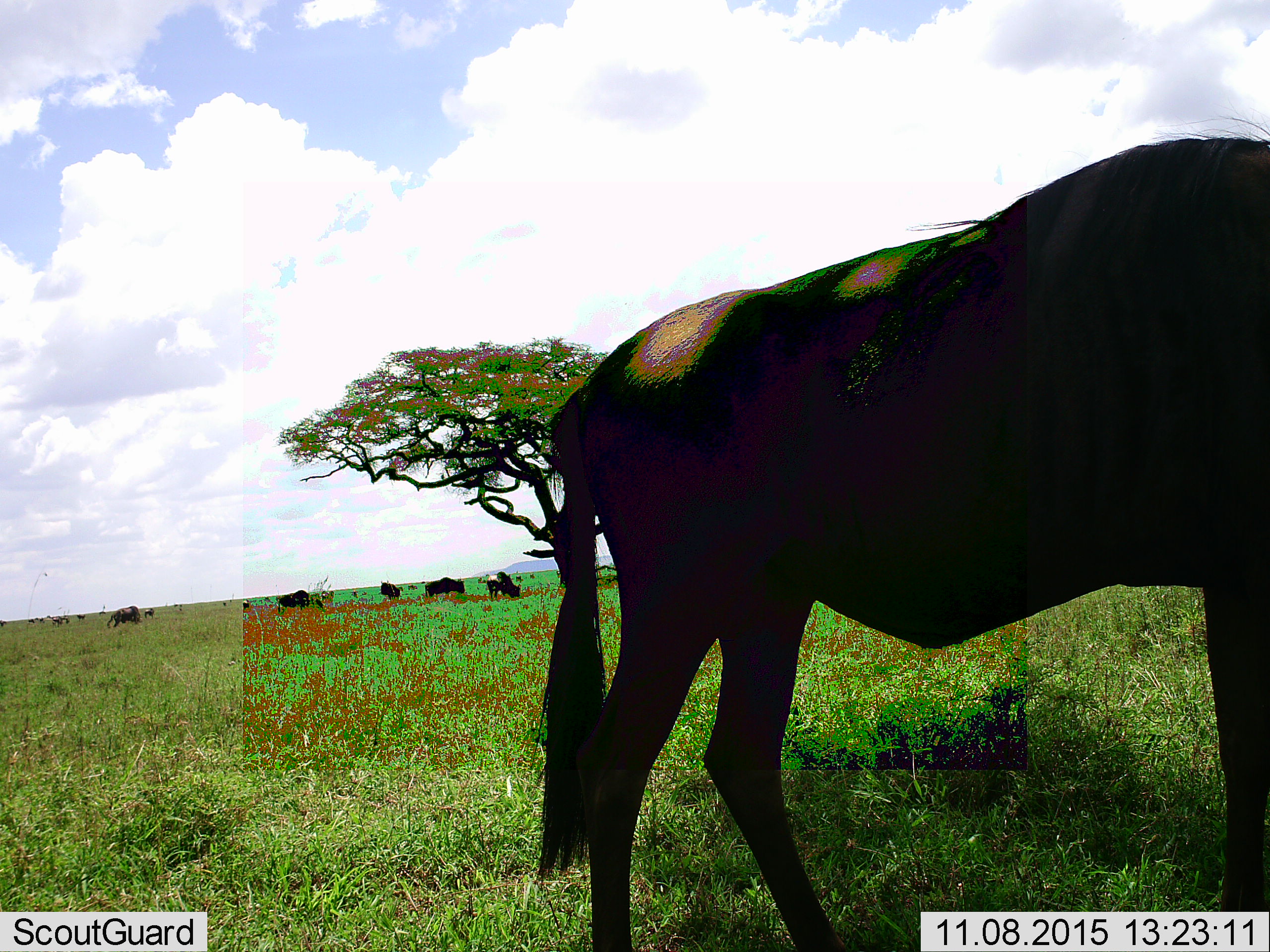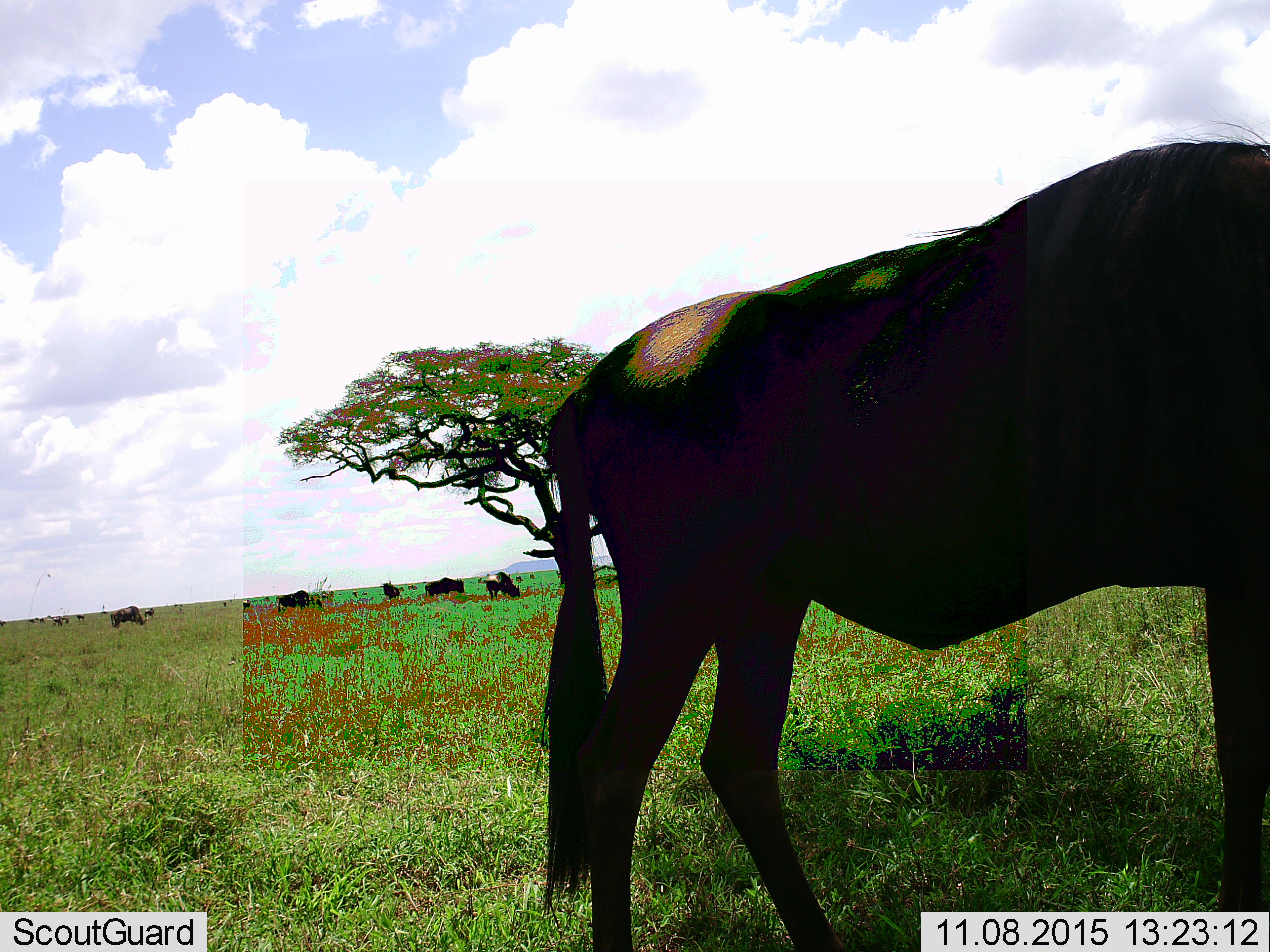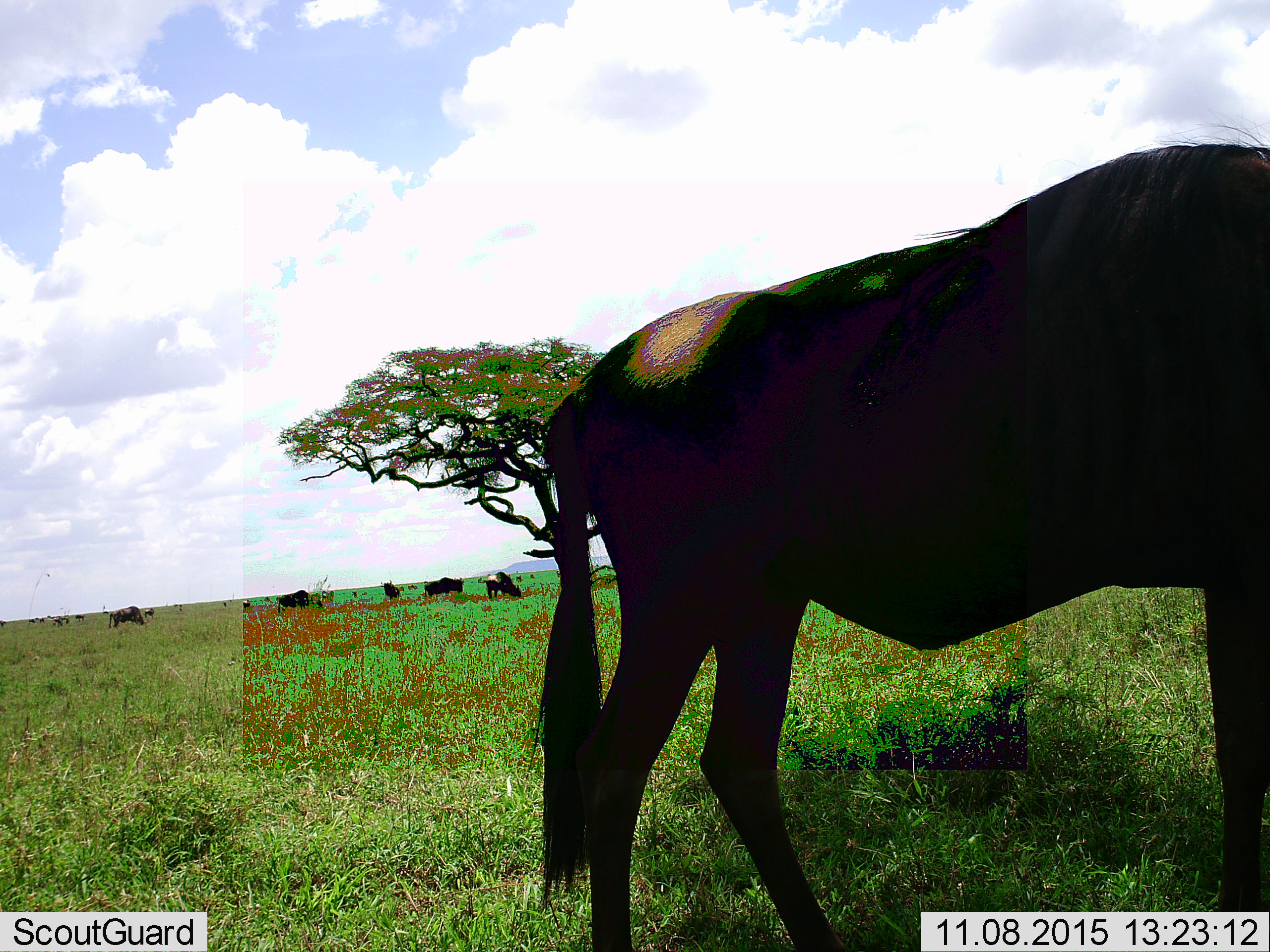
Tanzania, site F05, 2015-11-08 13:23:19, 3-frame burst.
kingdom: Animalia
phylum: Chordata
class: Mammalia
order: Artiodactyla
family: Bovidae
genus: Connochaetes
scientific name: Connochaetes taurinus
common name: blue wildebeest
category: wildebeest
Wildebeest (blue wildebeest) (Connochaetes taurinus), count 11-50. Behavior (volunteer vote fractions): standing 58%, resting 0%, moving 33%, interacting 0%. Young present (vote fraction): 8%. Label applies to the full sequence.